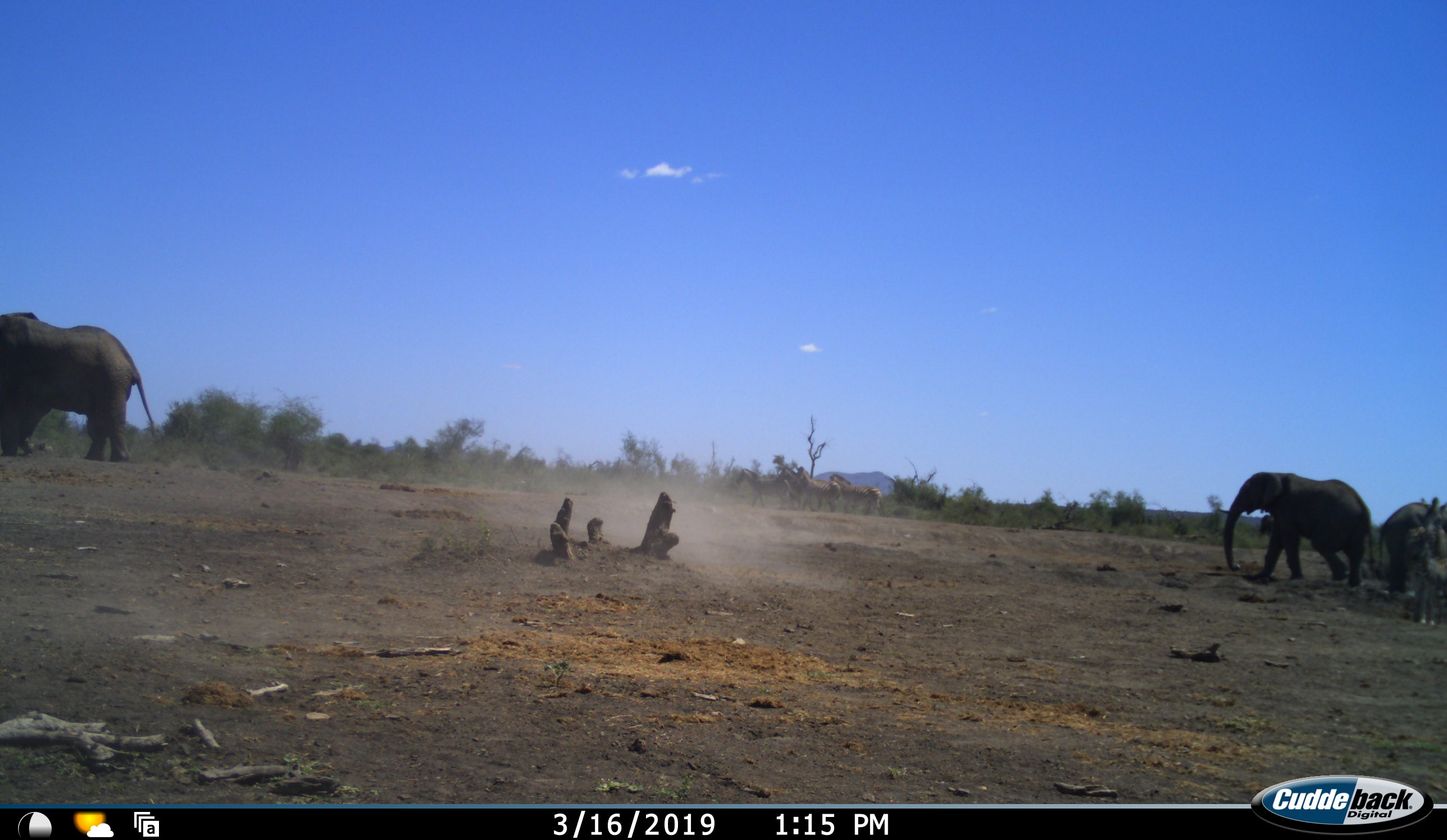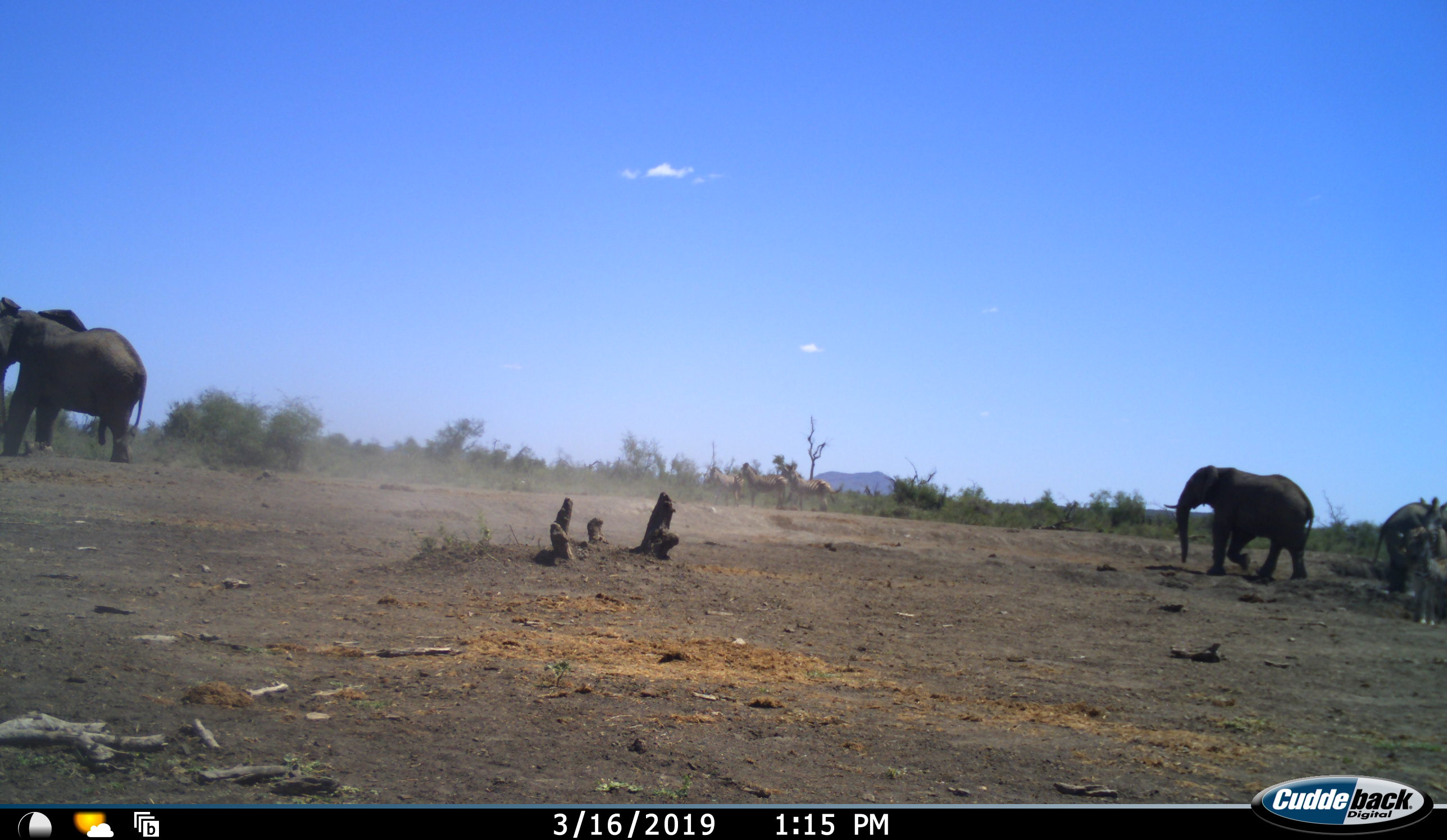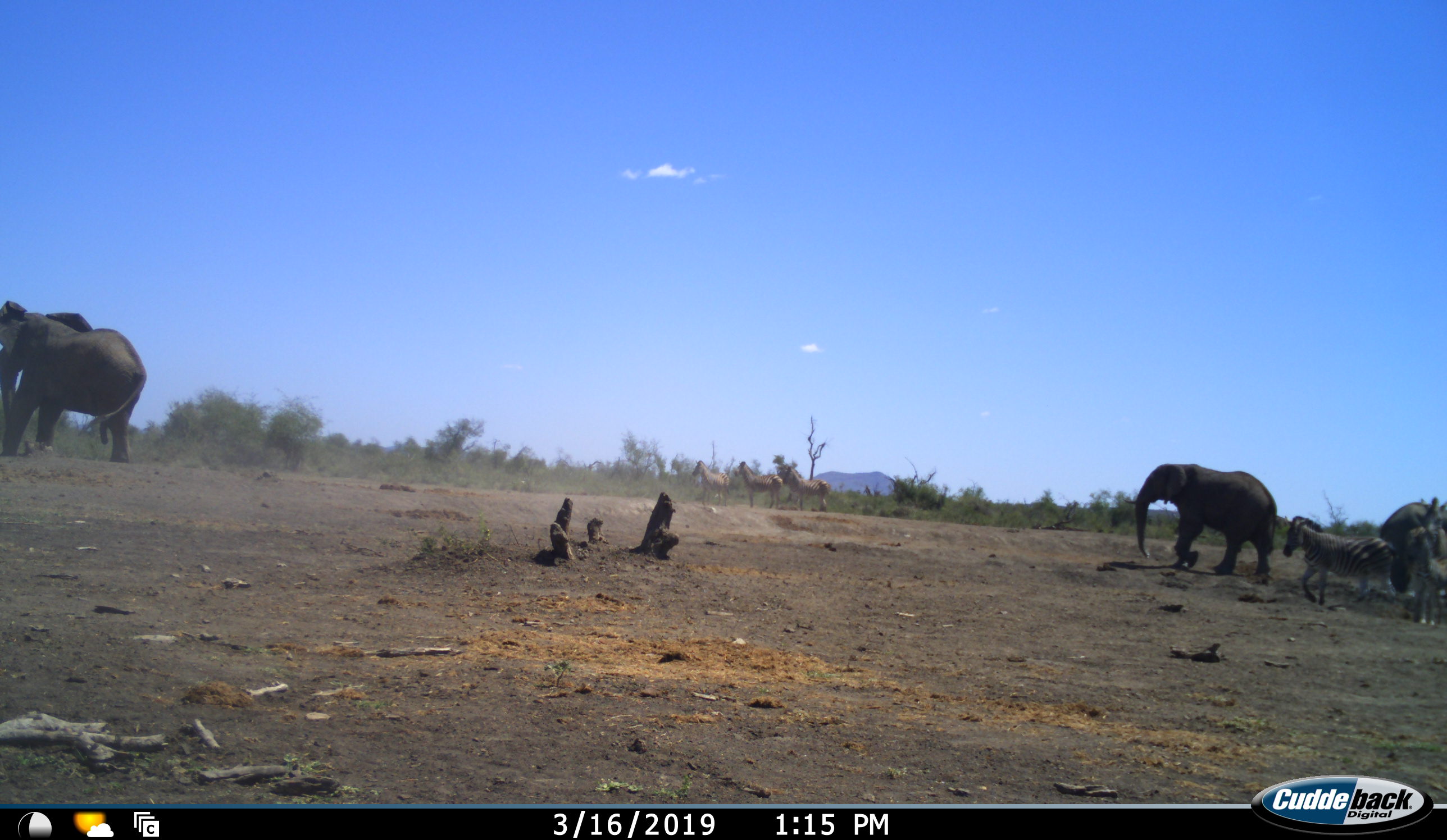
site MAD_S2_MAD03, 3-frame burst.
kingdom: Animalia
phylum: Chordata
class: Mammalia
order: Proboscidea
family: Elephantidae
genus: Loxodonta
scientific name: Loxodonta africana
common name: african bush elephant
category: elephant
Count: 3.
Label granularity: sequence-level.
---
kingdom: Animalia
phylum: Chordata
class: Mammalia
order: Perissodactyla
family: Equidae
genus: Equus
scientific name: Equus quagga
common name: plains zebra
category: zebraplains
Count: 4.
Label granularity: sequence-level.